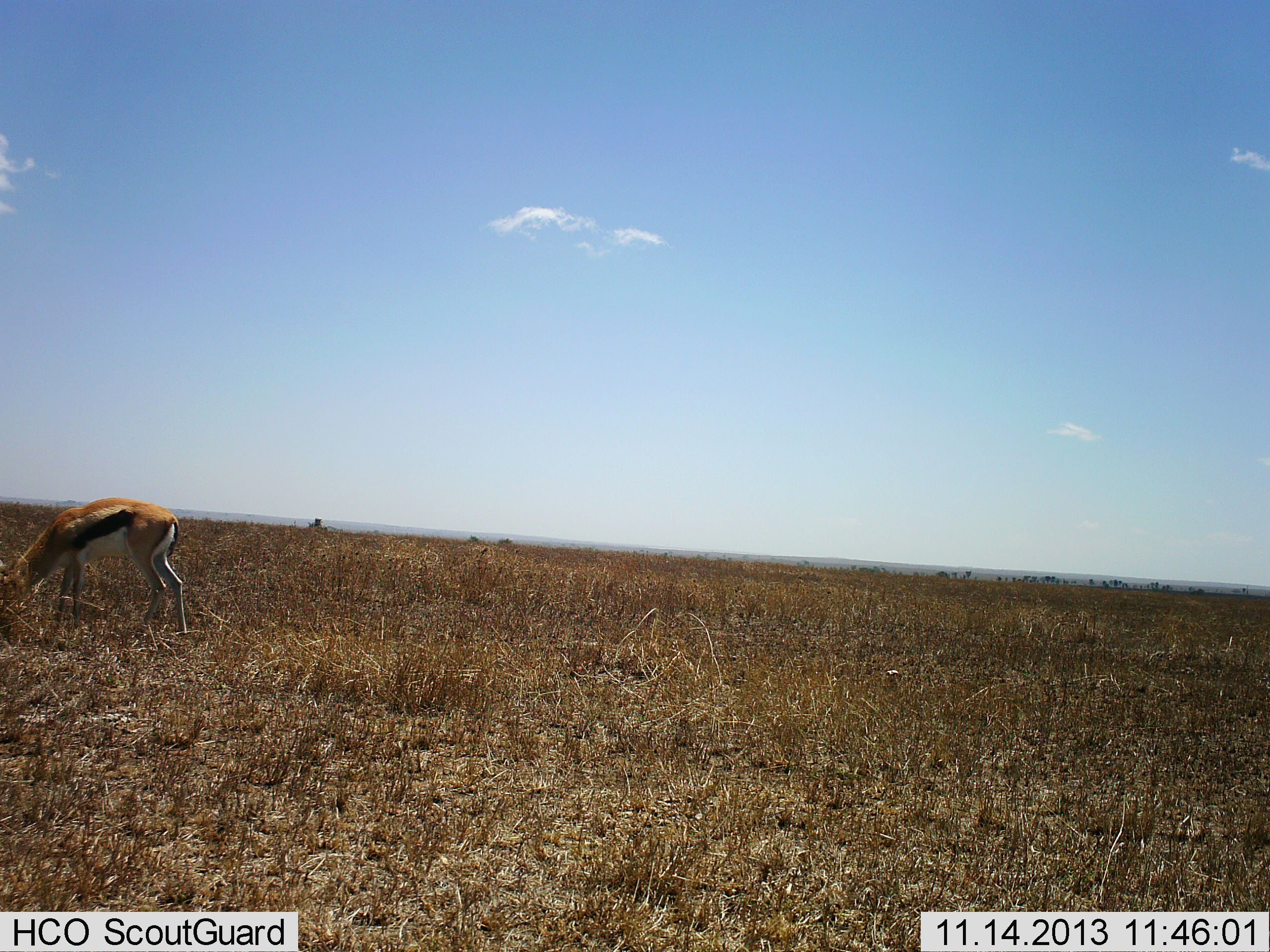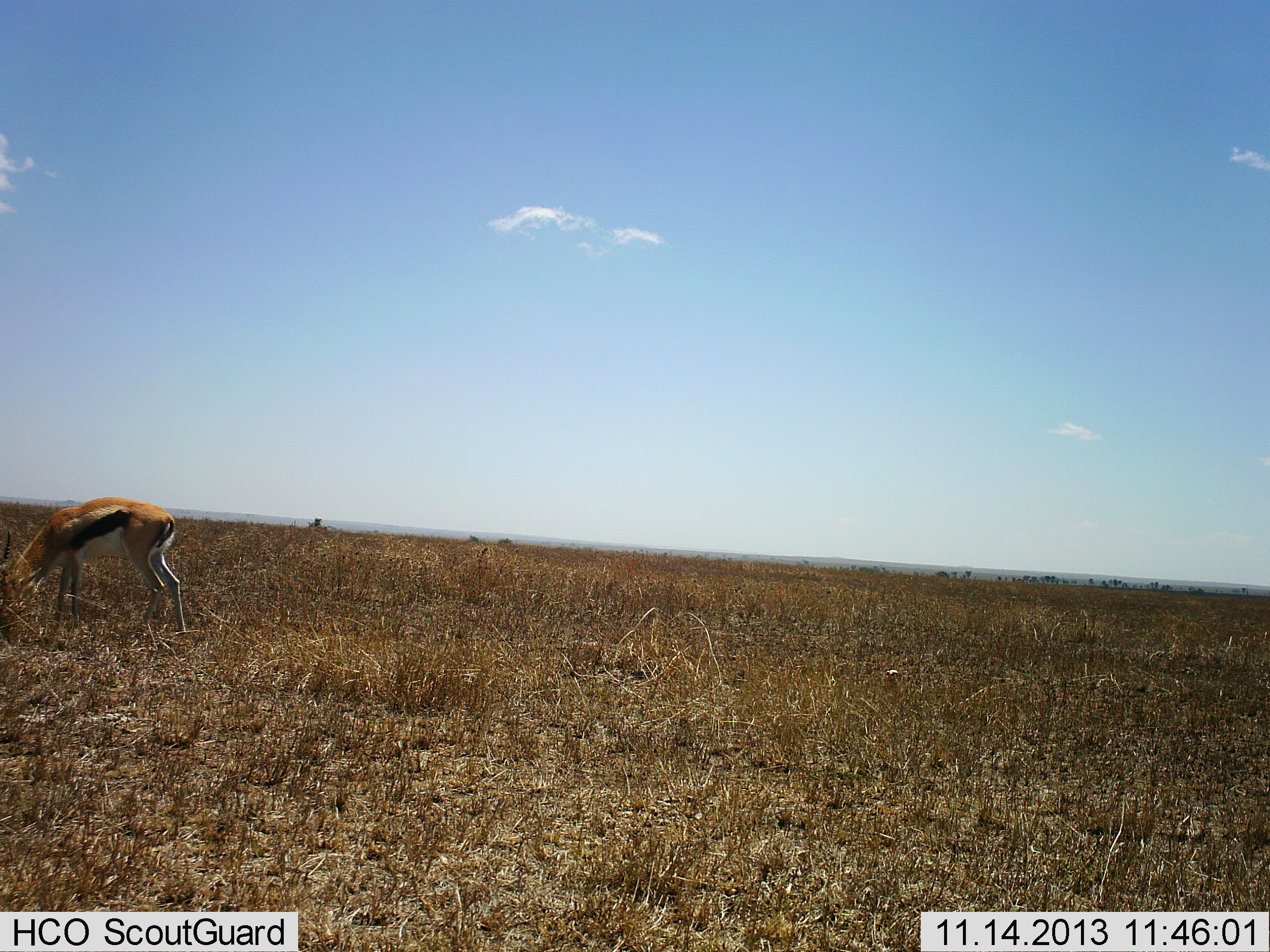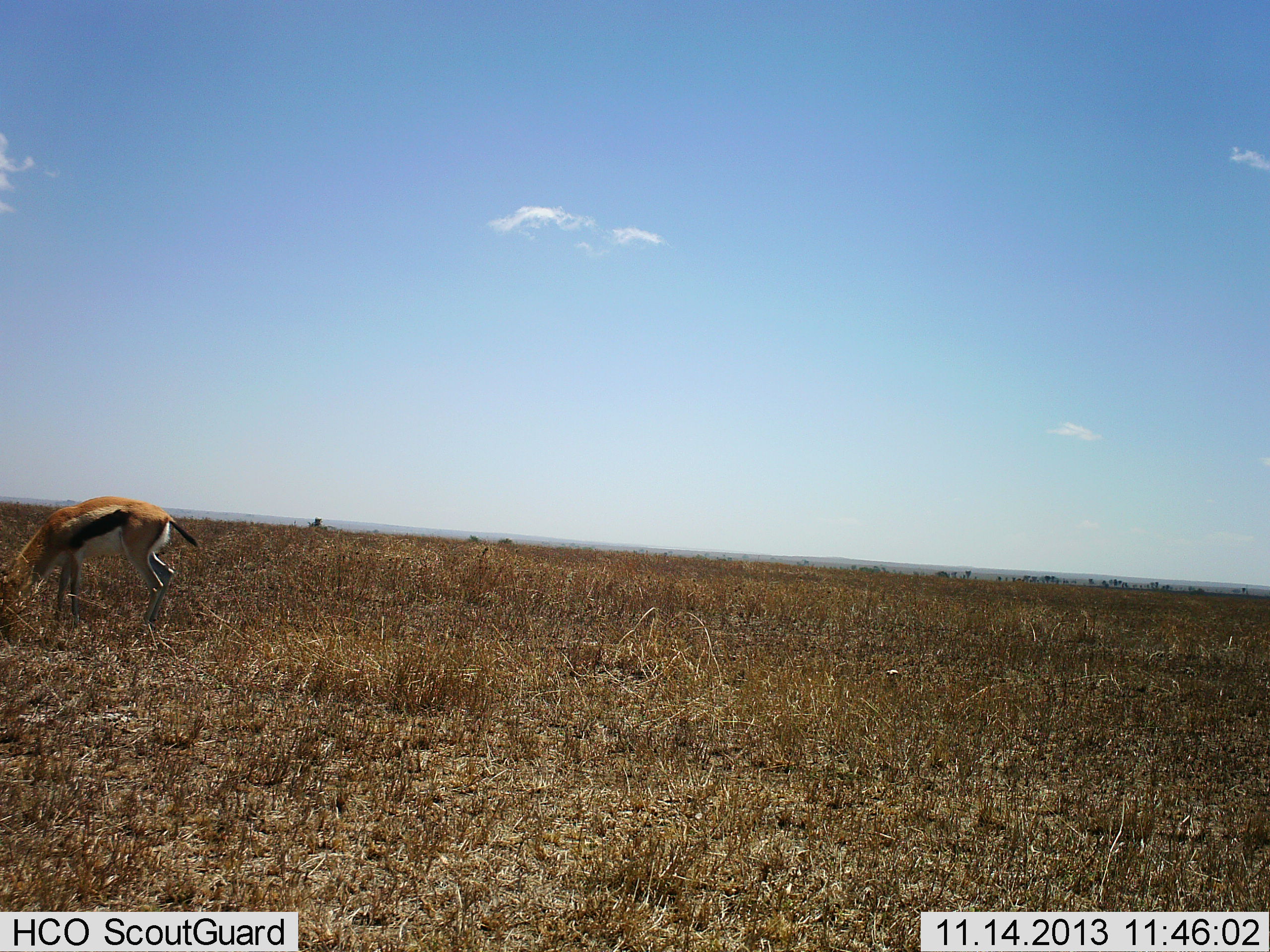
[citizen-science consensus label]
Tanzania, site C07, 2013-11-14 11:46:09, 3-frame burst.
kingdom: Animalia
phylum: Chordata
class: Mammalia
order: Artiodactyla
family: Bovidae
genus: Eudorcas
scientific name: Eudorcas thomsonii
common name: thomson's gazelle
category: gazellethomsons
Gazellethomsons (thomson's gazelle) (Eudorcas thomsonii), count 1. Behavior (volunteer vote fractions): standing 40%, resting 0%, moving 0%, interacting 0%. Young present (vote fraction): 0%. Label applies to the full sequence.